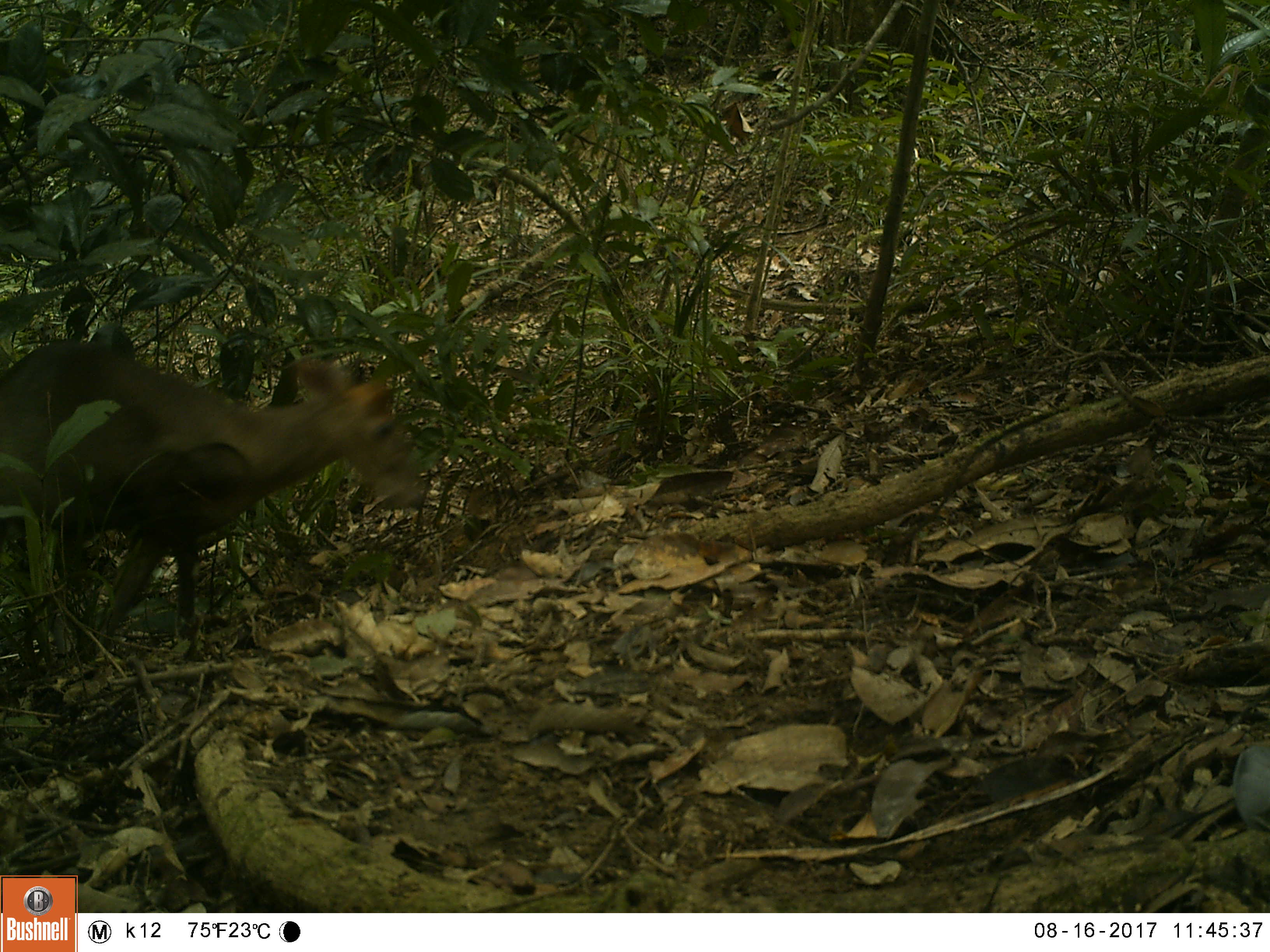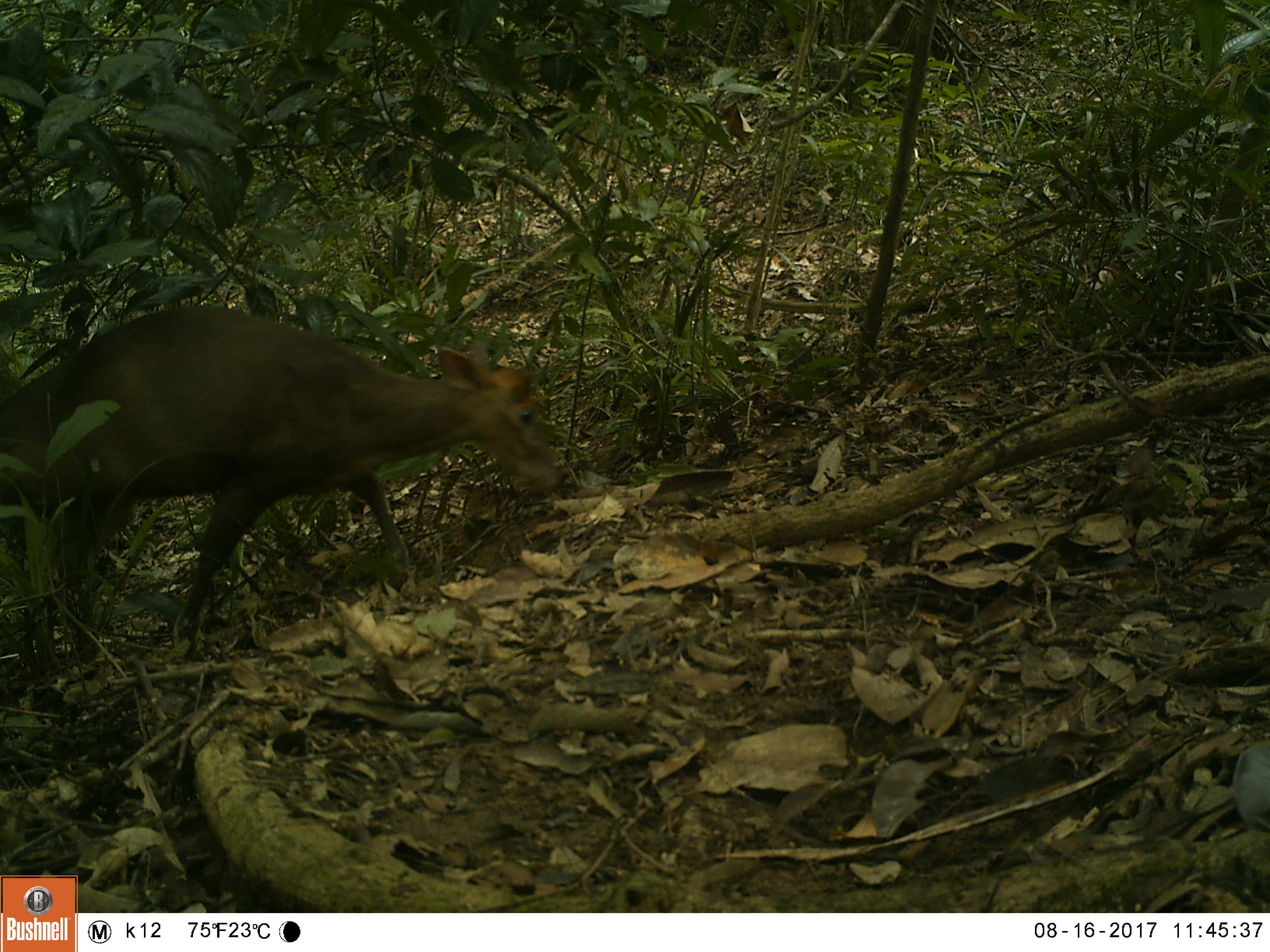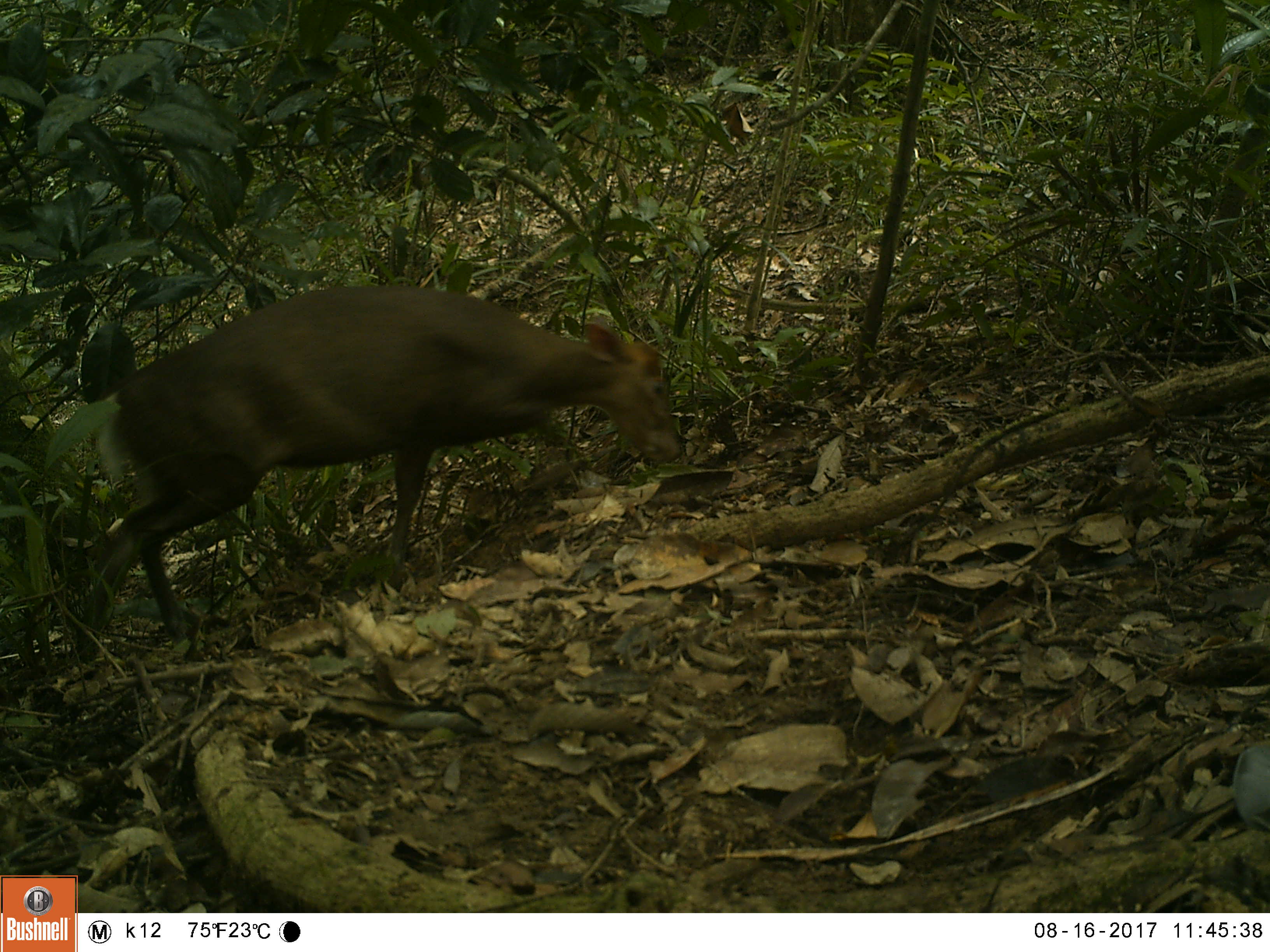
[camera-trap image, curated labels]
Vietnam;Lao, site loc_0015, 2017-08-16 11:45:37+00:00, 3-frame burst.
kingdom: Animalia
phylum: Chordata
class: Mammalia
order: Artiodactyla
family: Cervidae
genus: Muntiacus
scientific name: Muntiacus rooseveltorum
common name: roosevelt's muntjac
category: roosevelts muntjac group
Roosevelts muntjac group (roosevelt's muntjac) (Muntiacus rooseveltorum). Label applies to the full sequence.